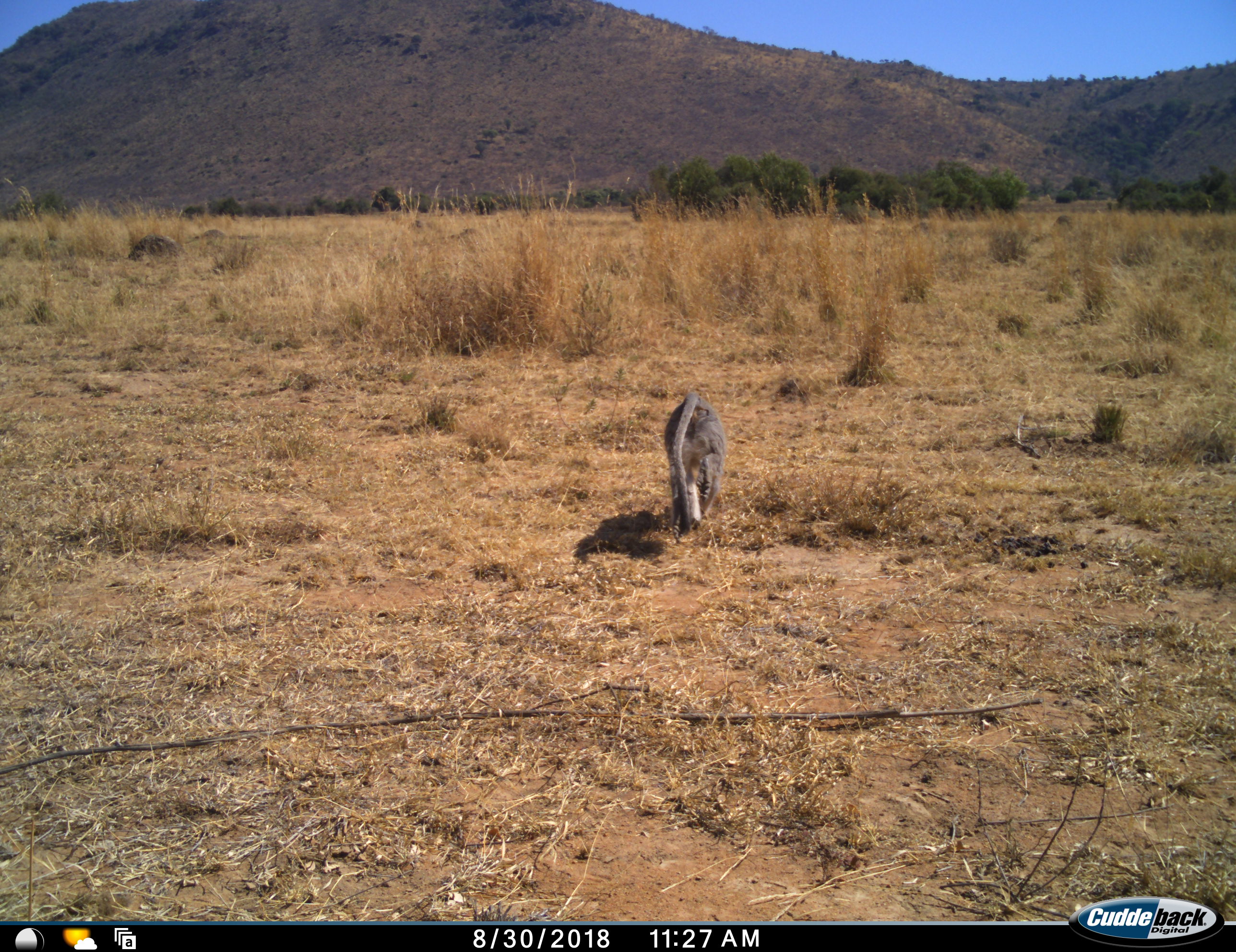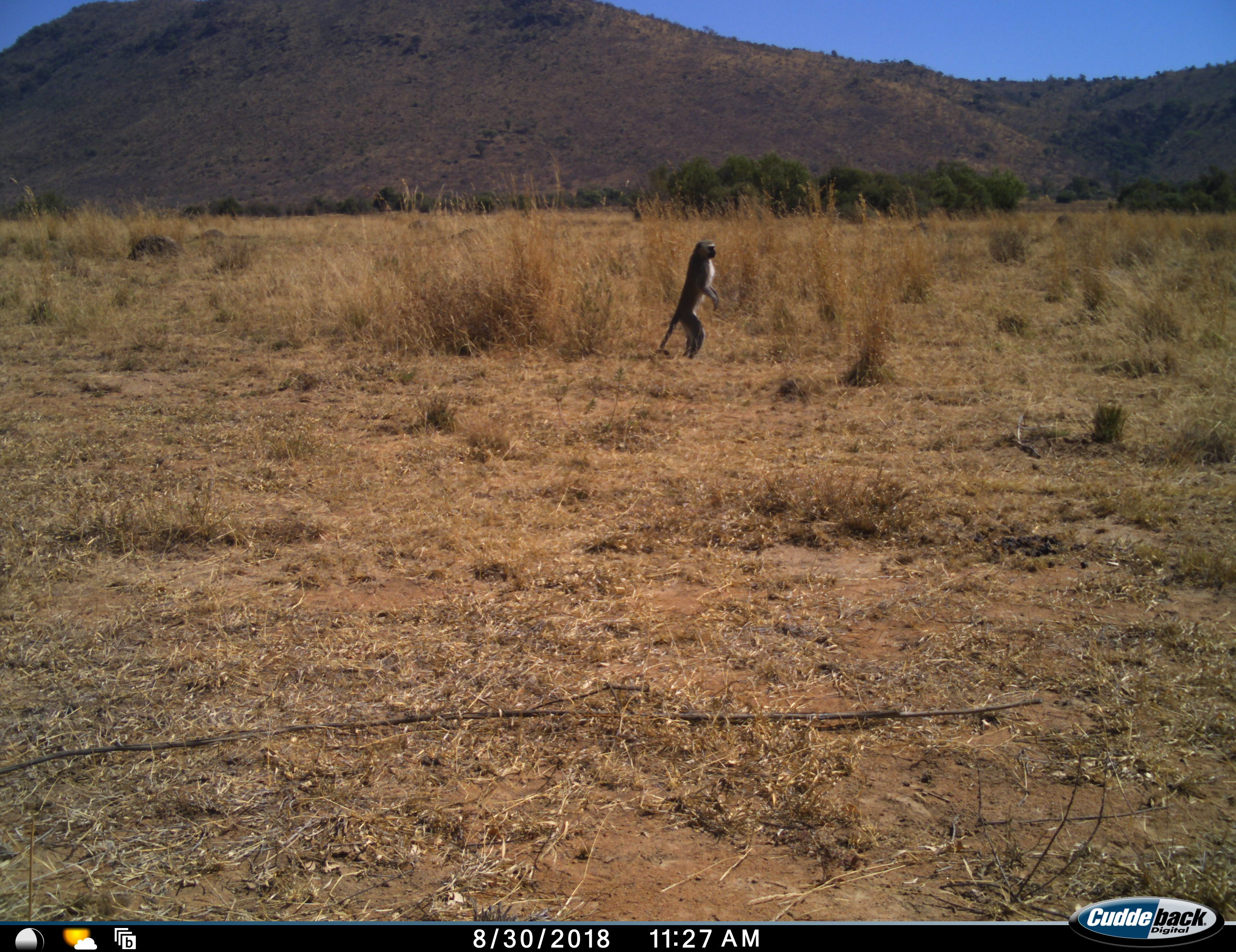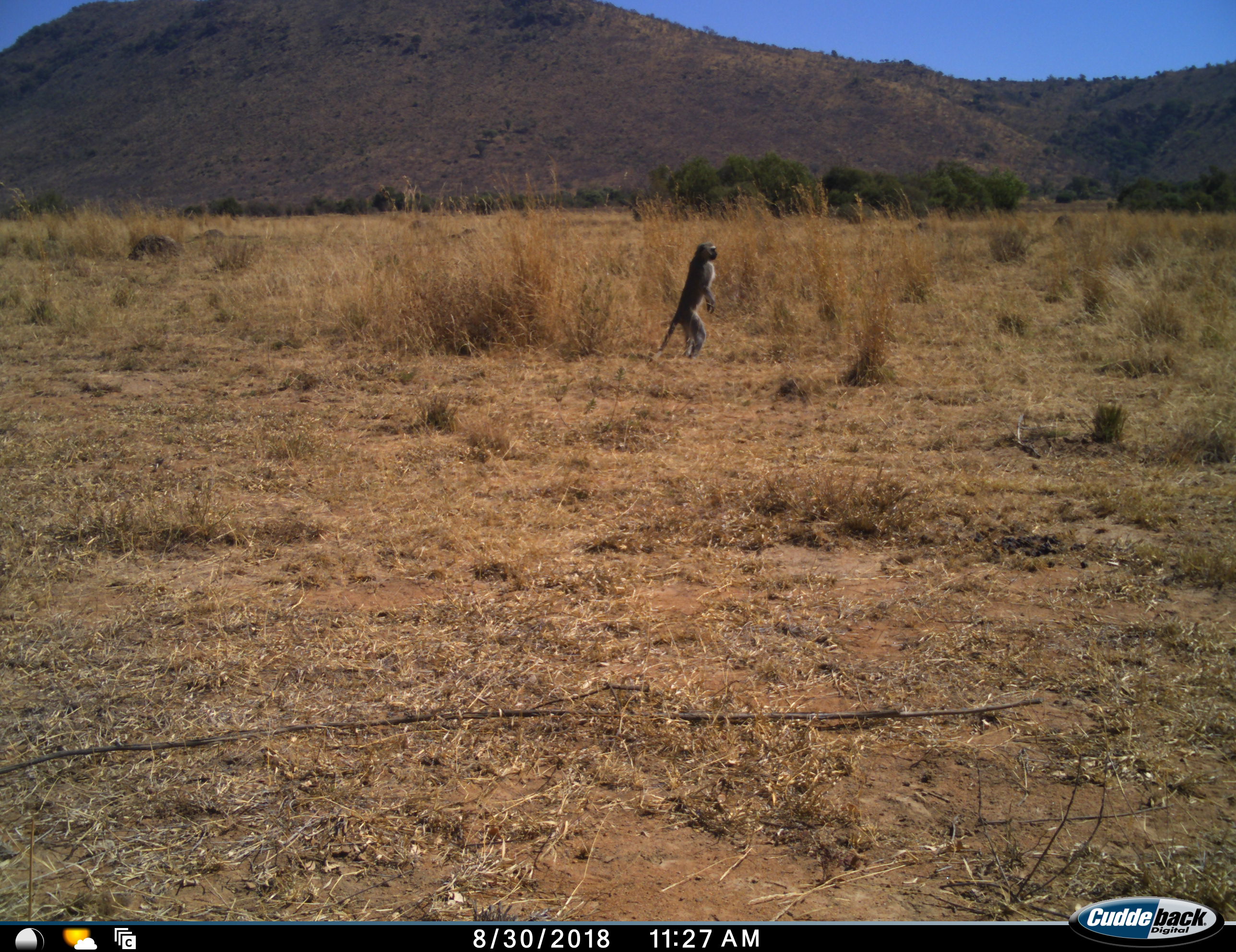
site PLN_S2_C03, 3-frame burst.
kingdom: Animalia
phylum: Chordata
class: Mammalia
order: Primates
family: Cercopithecidae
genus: Chlorocebus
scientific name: Chlorocebus pygerythrus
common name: vervet monkey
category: monkeyvervet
Monkeyvervet (vervet monkey) (Chlorocebus pygerythrus), count 1. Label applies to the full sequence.